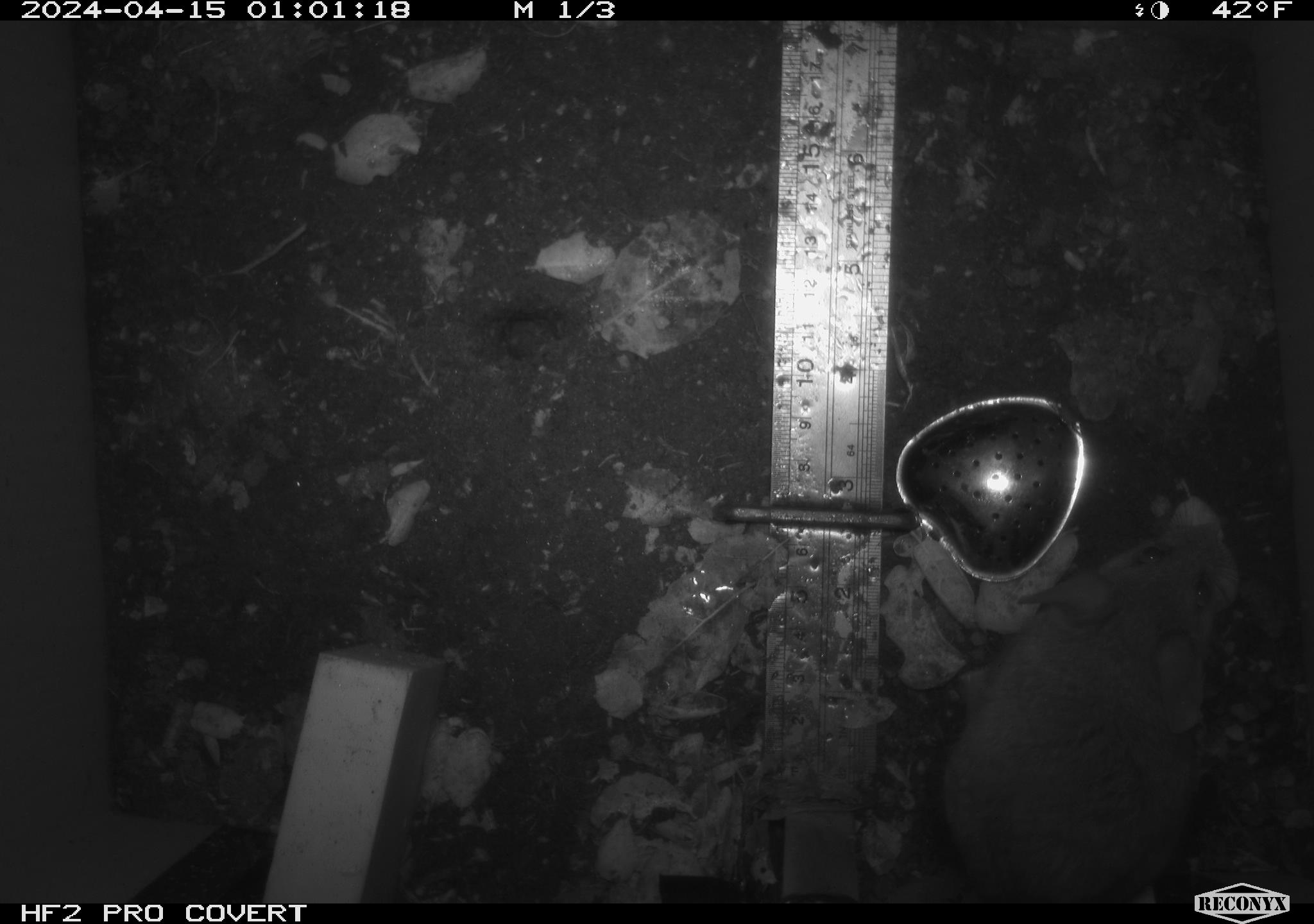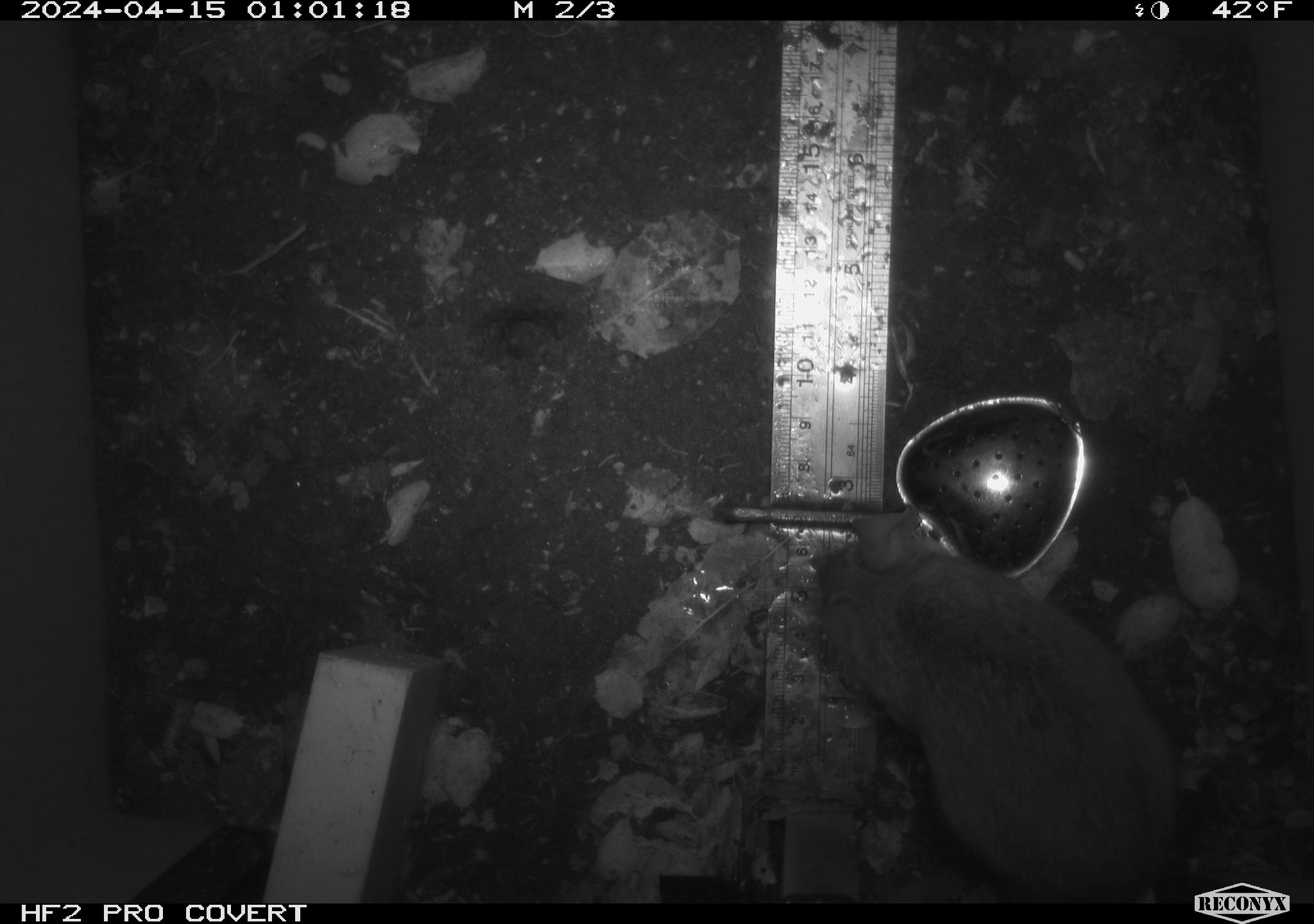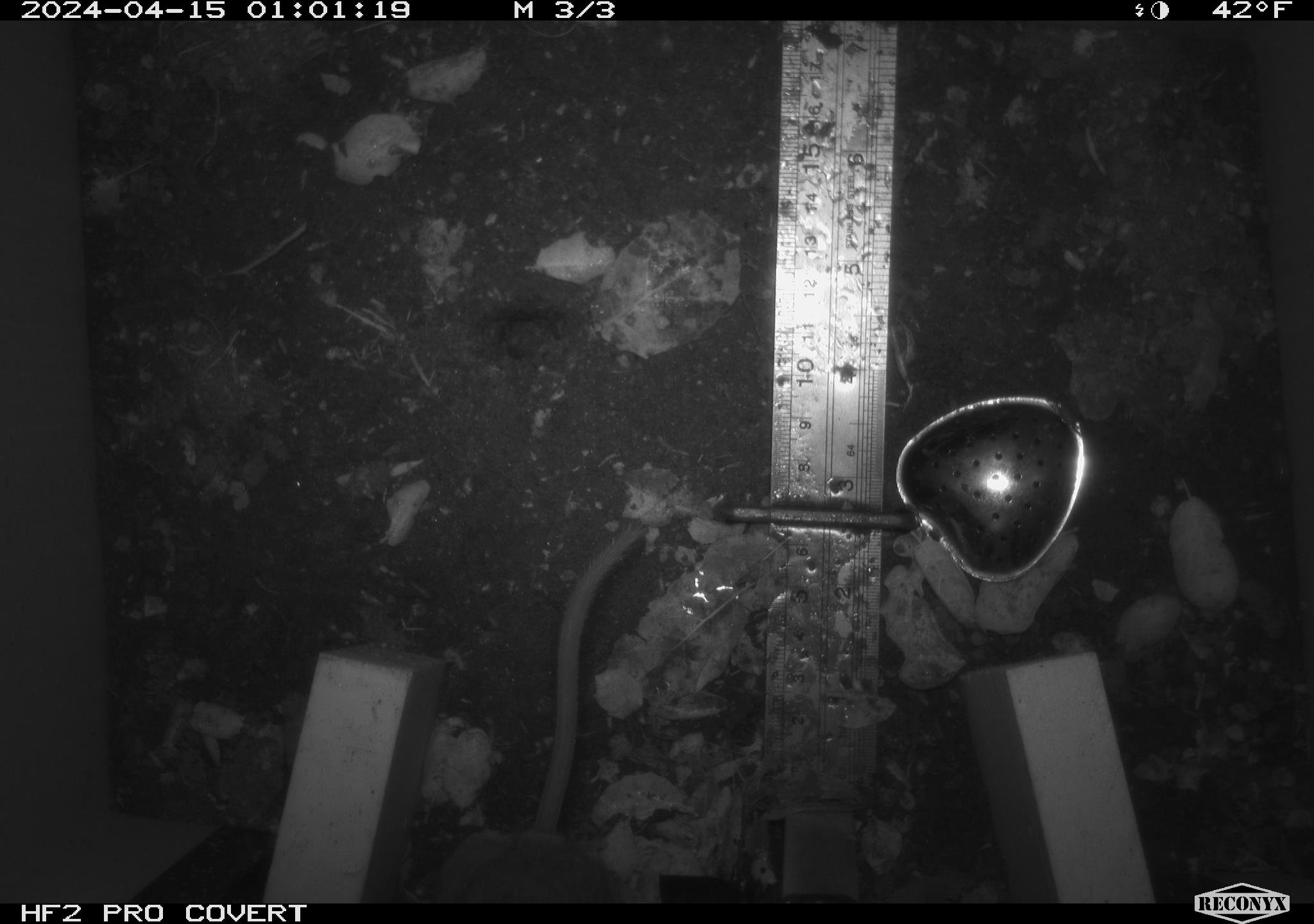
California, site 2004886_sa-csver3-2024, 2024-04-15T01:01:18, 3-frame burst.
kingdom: Animalia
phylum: Chordata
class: Mammalia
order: Rodentia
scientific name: Rodentia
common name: rodent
Rodent (Rodentia).